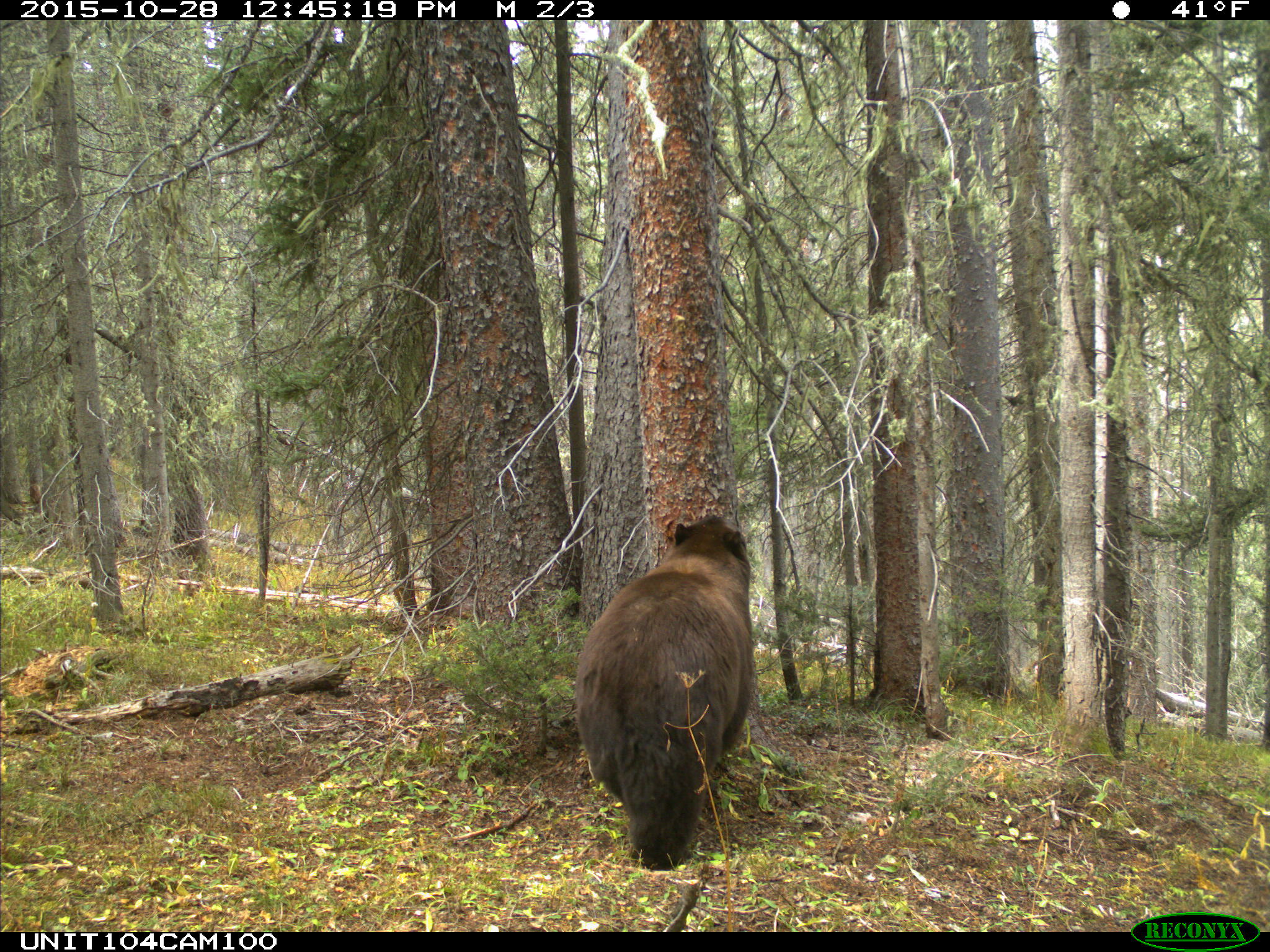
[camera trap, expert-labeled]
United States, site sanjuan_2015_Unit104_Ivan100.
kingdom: Animalia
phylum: Chordata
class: Mammalia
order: Carnivora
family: Ursidae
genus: Ursus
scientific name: Ursus americanus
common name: american black bear